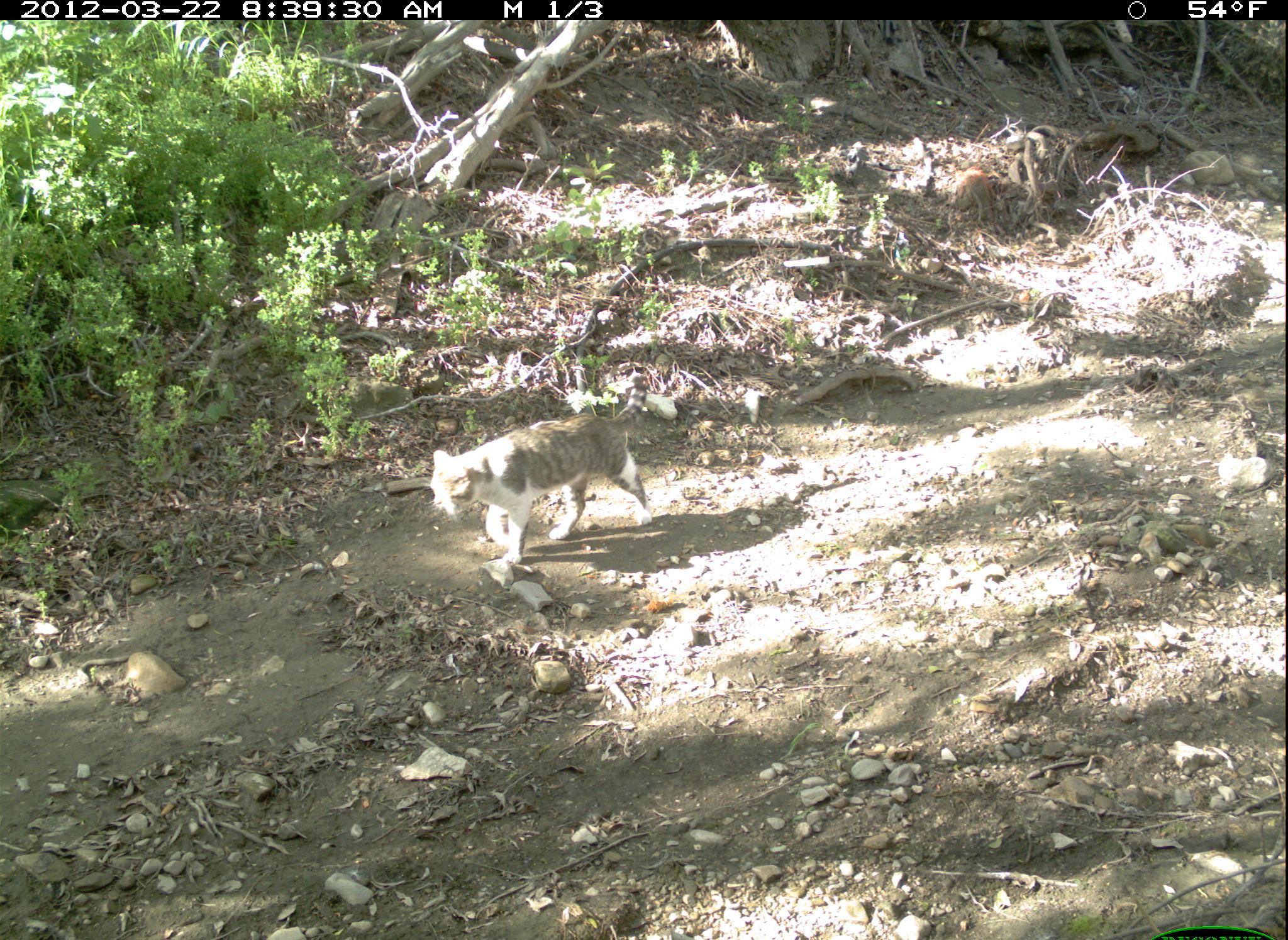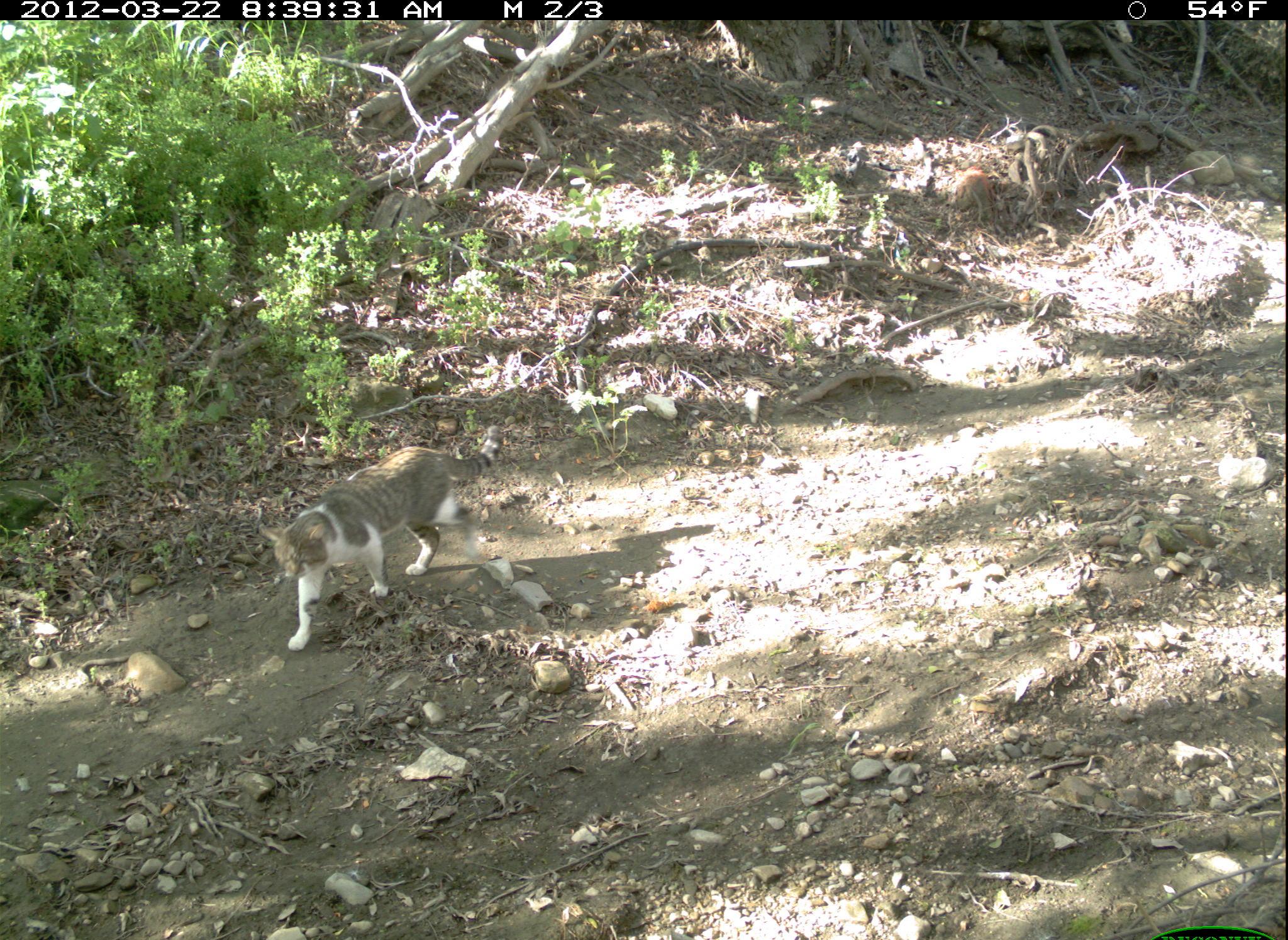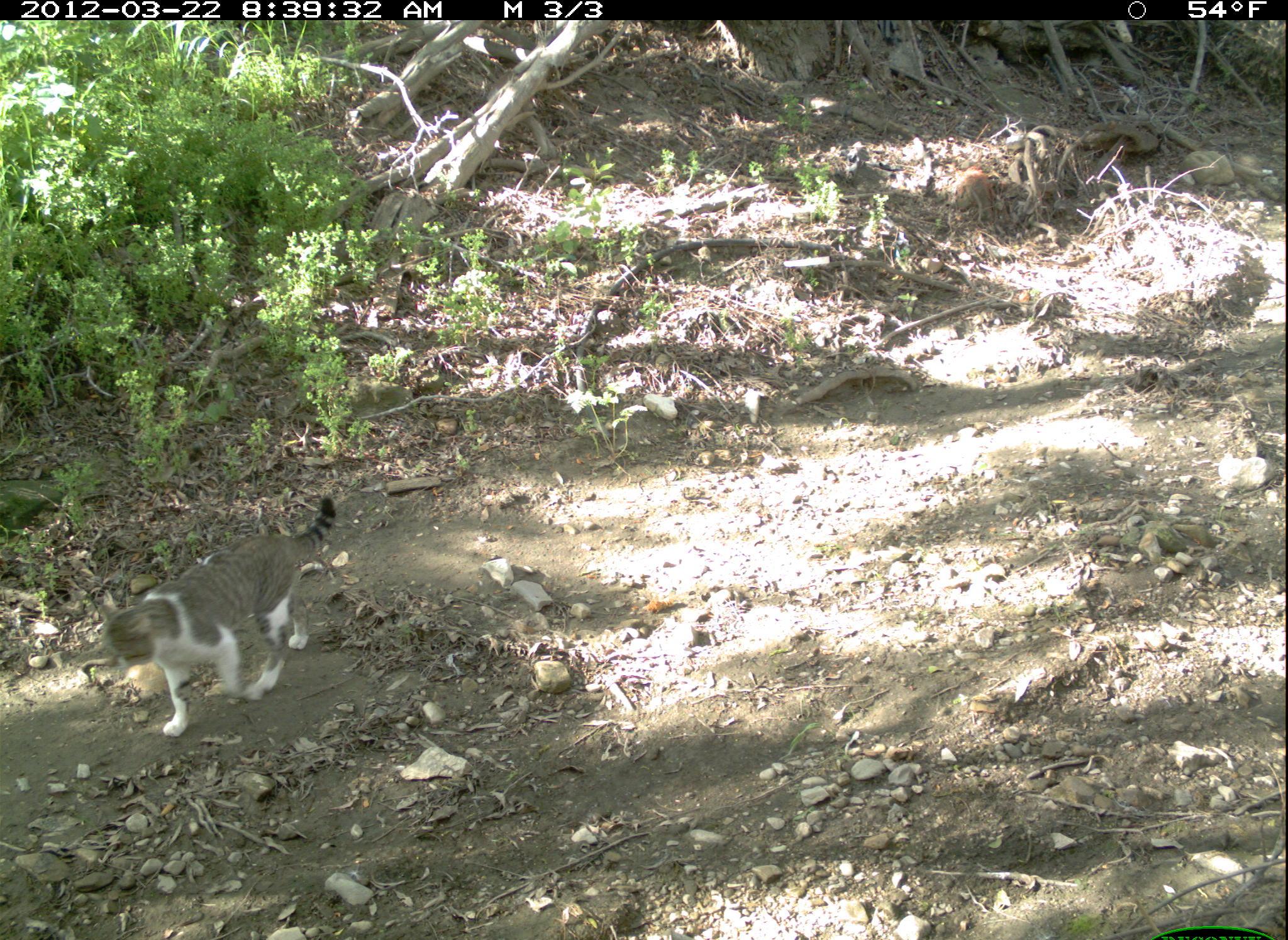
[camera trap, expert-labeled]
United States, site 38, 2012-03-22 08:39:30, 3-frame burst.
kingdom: Animalia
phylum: Chordata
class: Mammalia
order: Carnivora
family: Felidae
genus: Felis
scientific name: Felis catus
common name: cat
Cat (Felis catus).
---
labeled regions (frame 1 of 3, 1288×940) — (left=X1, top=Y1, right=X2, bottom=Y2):
cat: (left=374, top=370, right=699, bottom=588)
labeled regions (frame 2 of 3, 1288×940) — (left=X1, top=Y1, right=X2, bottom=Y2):
cat: (left=256, top=416, right=512, bottom=668)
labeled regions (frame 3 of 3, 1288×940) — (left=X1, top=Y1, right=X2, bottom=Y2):
cat: (left=92, top=490, right=359, bottom=741)